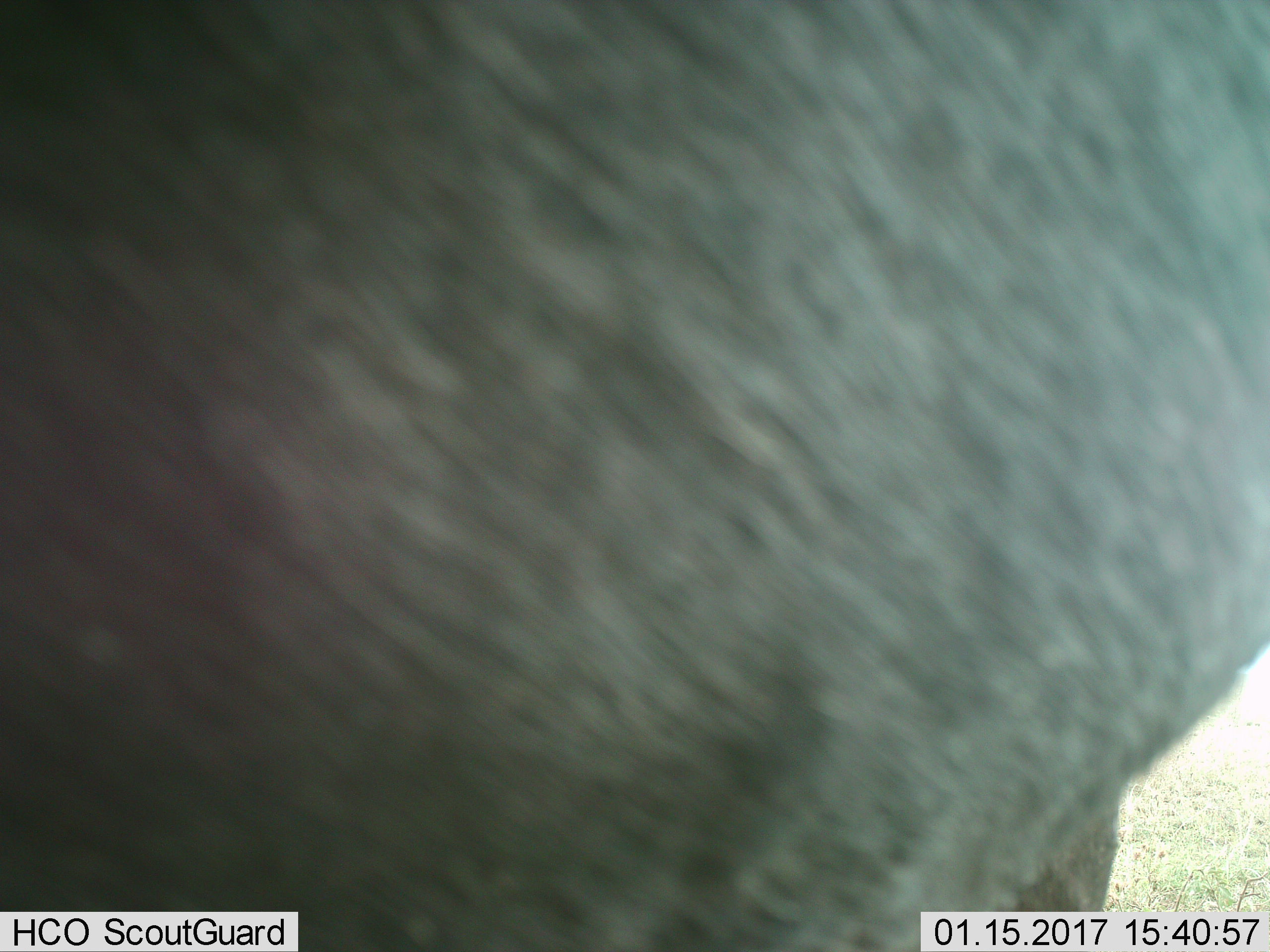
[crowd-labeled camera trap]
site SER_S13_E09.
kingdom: Animalia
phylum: Chordata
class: Mammalia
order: Artiodactyla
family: Bovidae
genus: Connochaetes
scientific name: Connochaetes taurinus taurinus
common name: blue wildebeest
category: wildebeestblue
Wildebeestblue (blue wildebeest) (Connochaetes taurinus taurinus), count 1. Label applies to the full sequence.